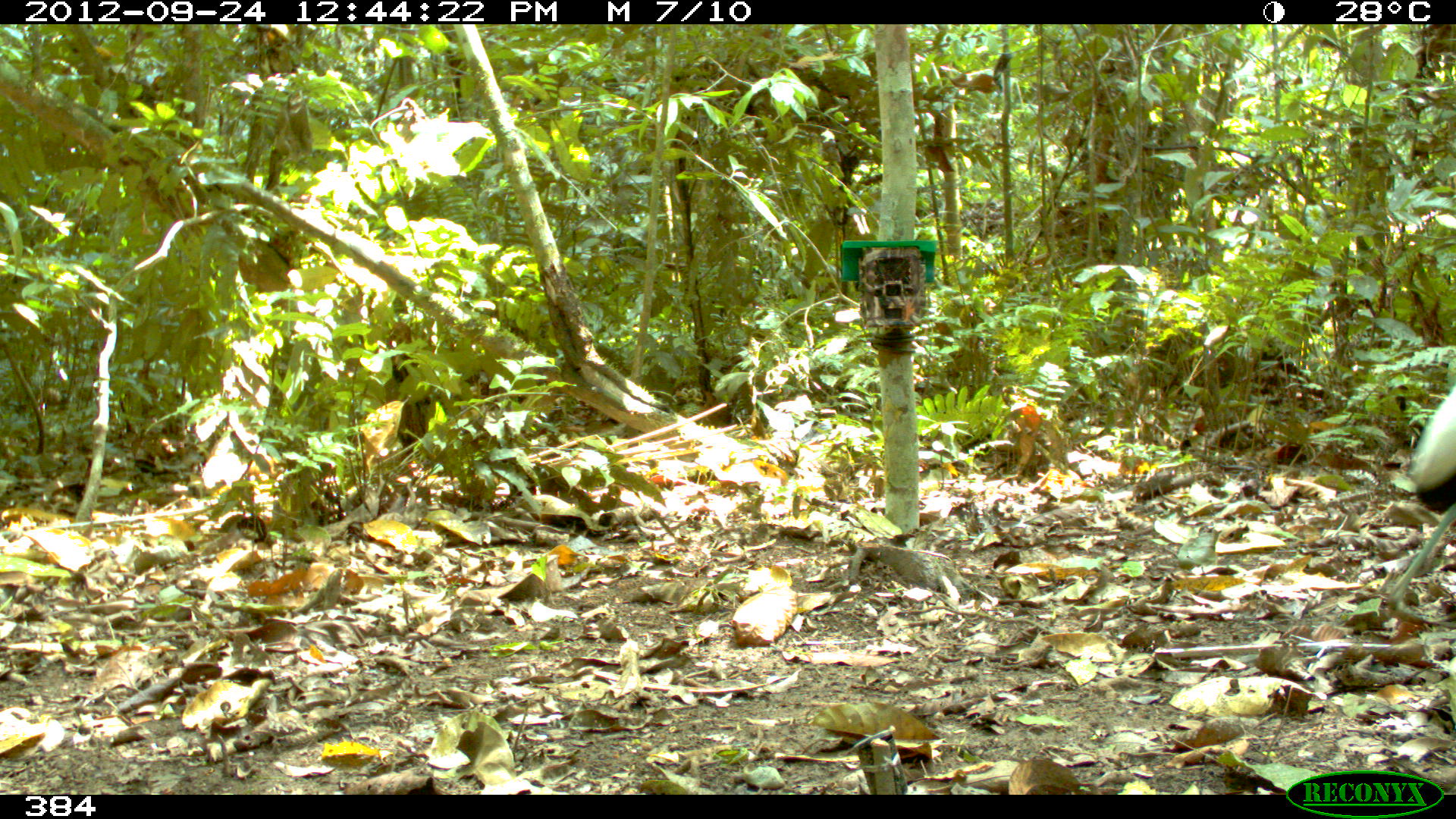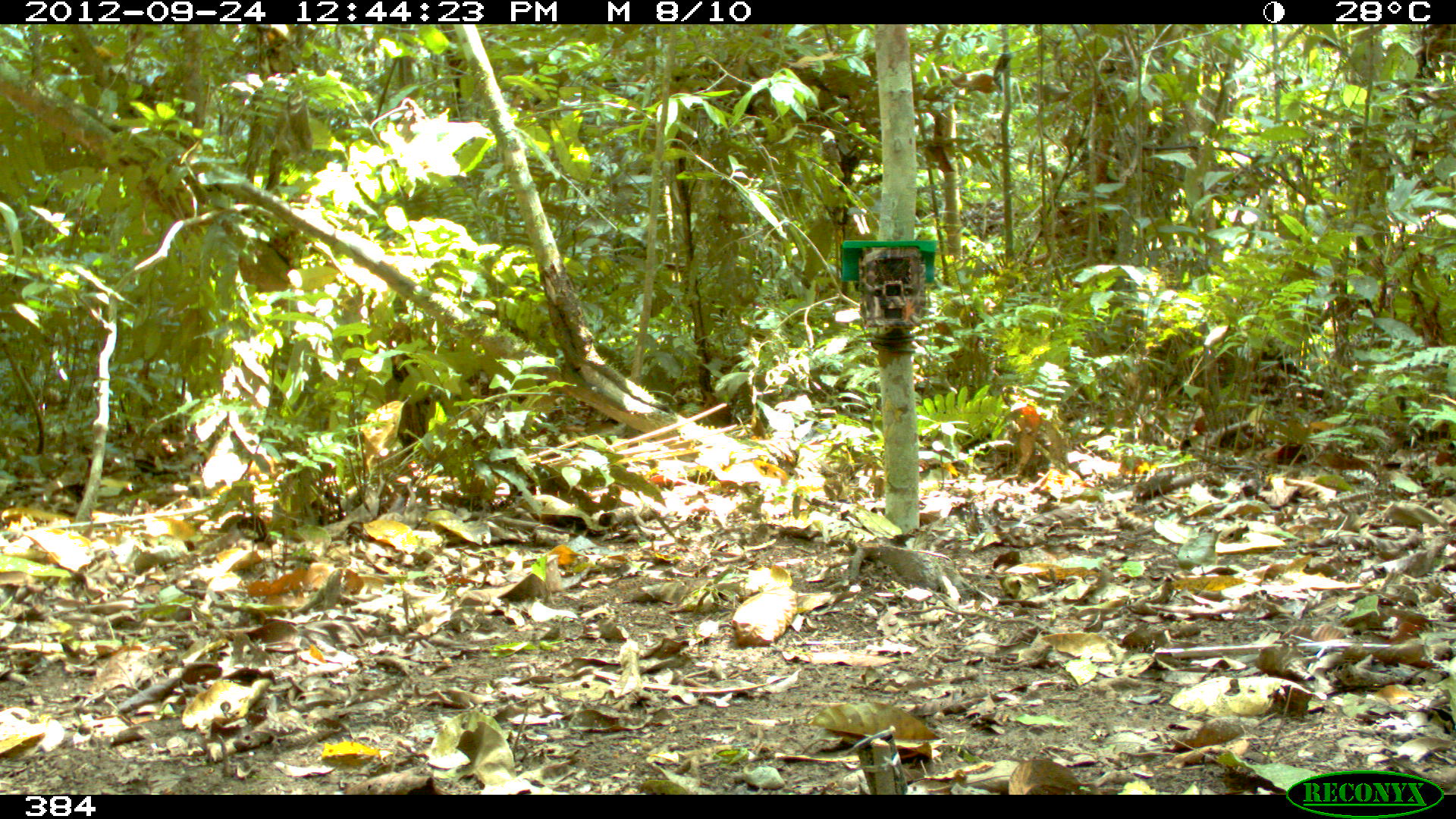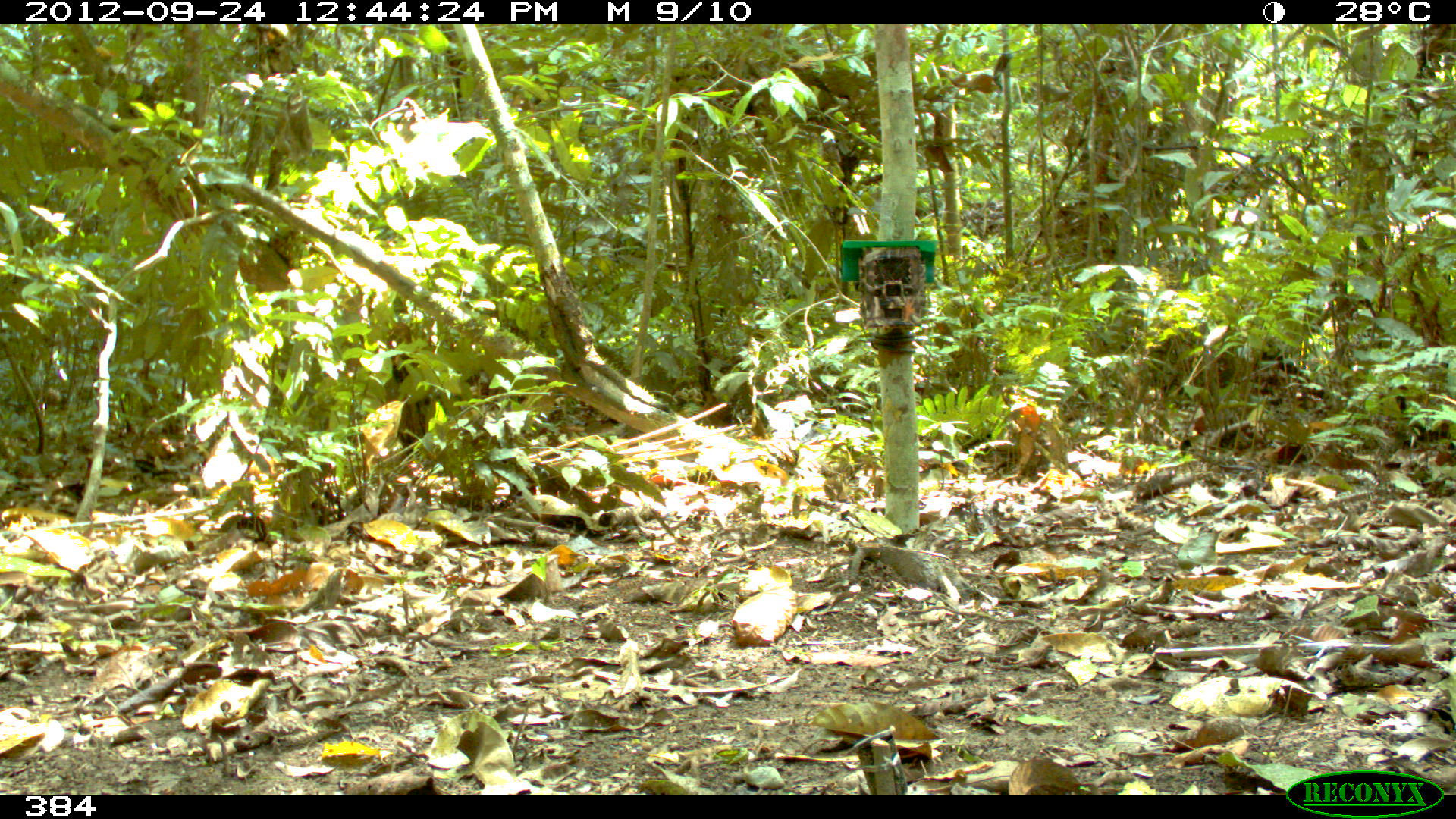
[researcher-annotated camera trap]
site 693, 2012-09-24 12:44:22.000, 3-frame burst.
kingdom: Animalia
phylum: Chordata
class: Aves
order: Gruiformes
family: Psophiidae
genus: Psophia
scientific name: Psophia leucoptera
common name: pale-winged trumpeter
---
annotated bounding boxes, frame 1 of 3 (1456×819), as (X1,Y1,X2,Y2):
psophia leucoptera: (1383,379,1455,626)